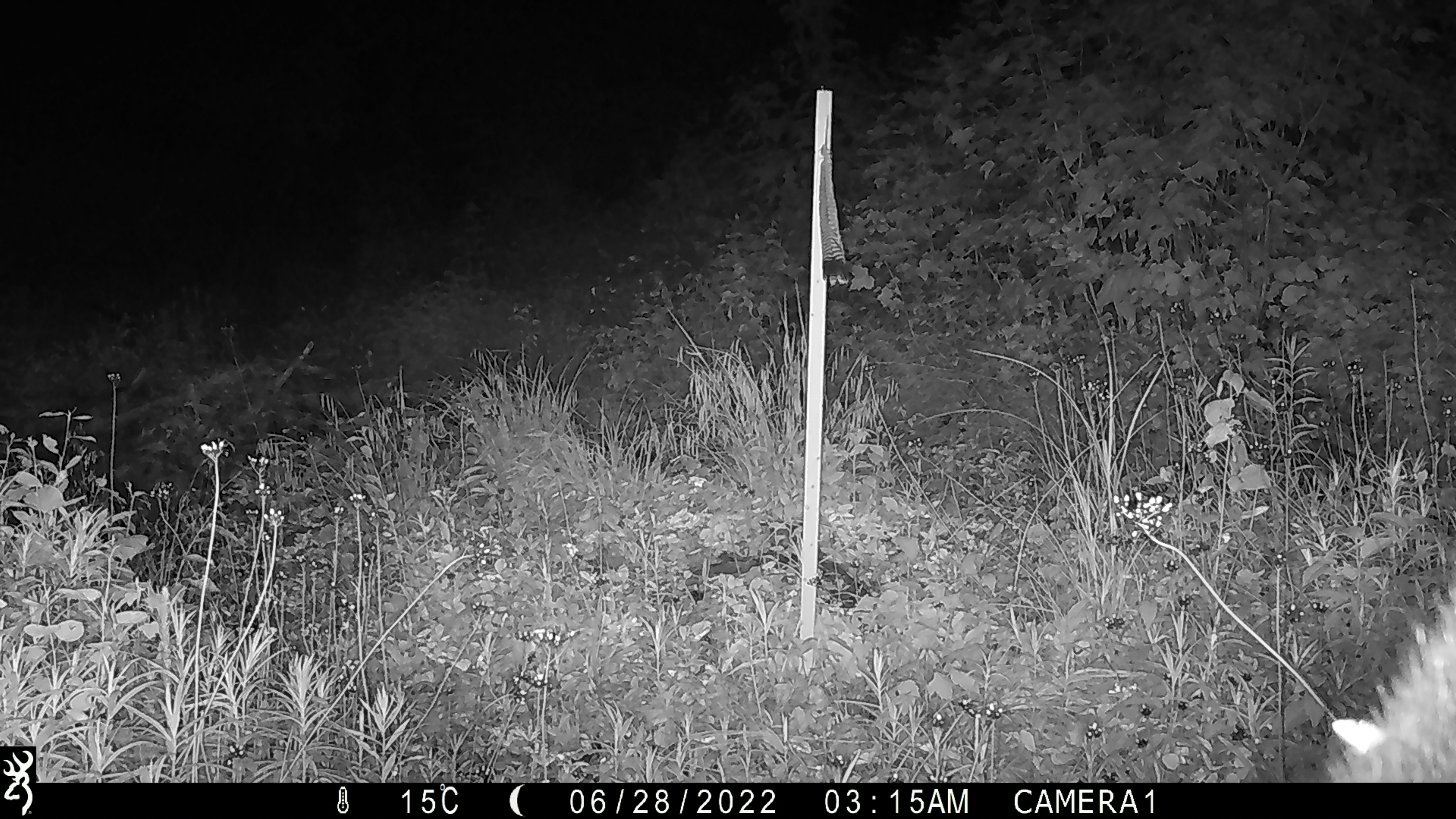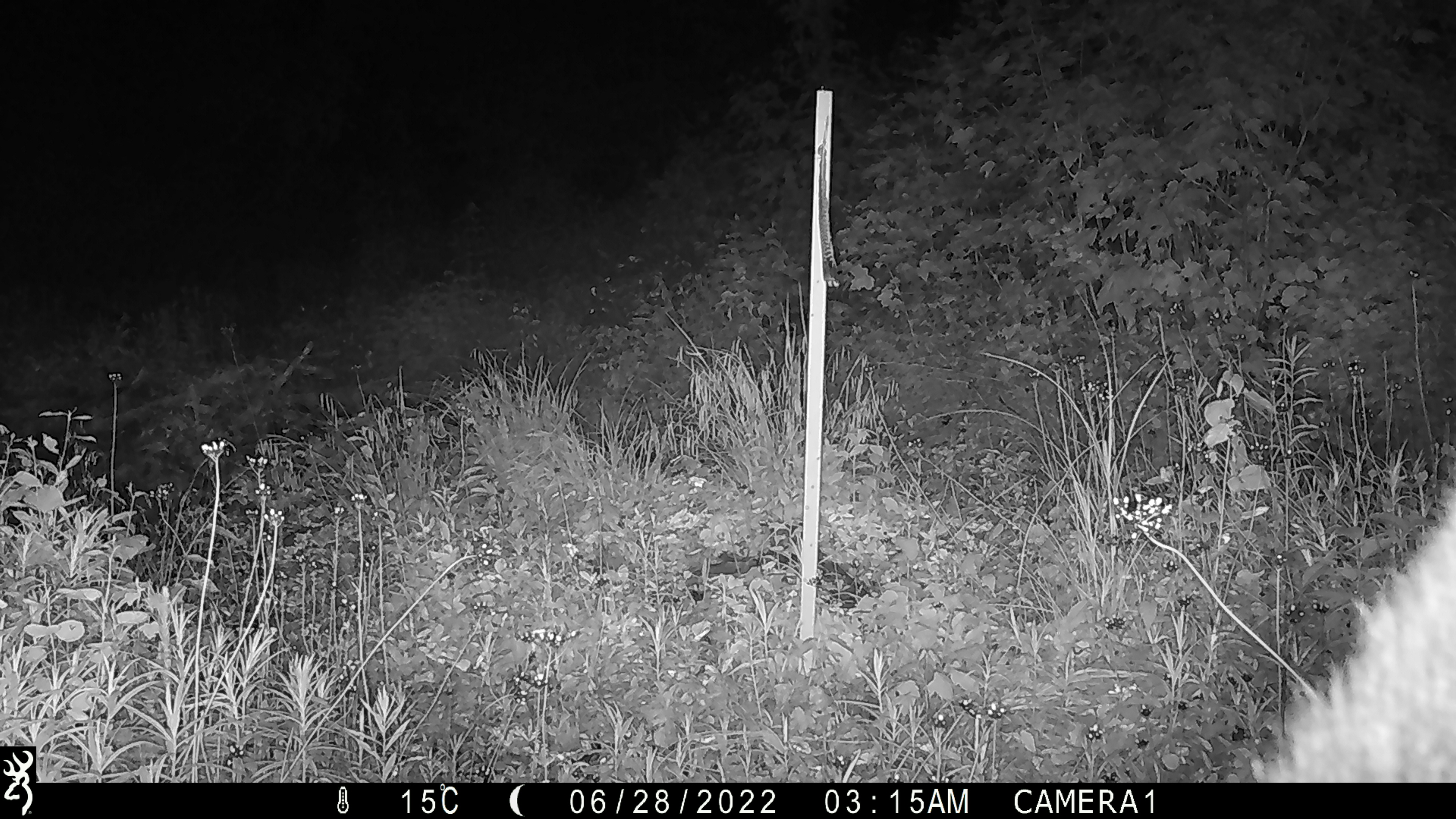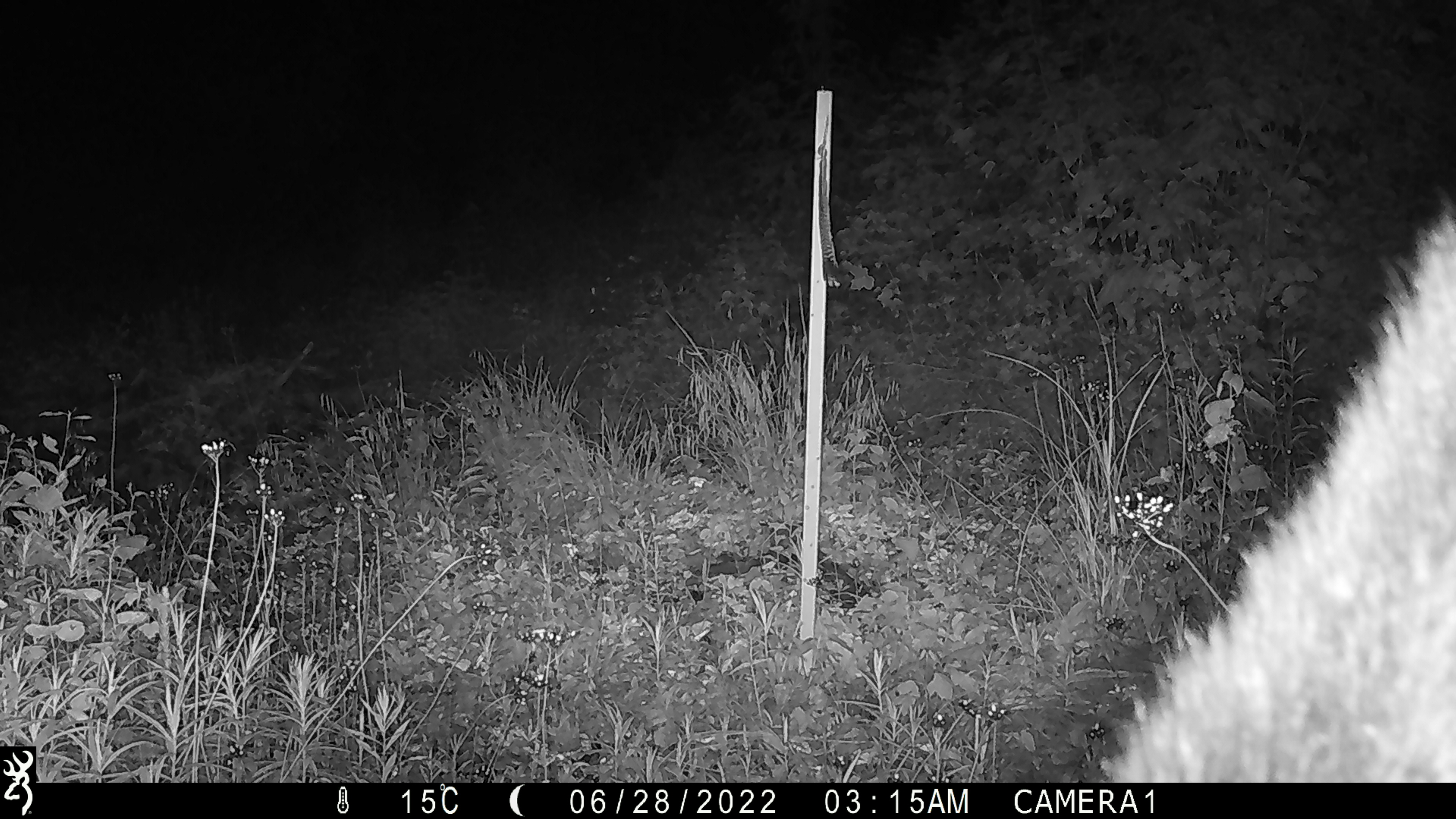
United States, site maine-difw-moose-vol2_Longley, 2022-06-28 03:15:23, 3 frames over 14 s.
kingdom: Animalia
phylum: Chordata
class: Mammalia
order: Artiodactyla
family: Cervidae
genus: Alces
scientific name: Alces alces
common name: moose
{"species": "moose (Alces alces)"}